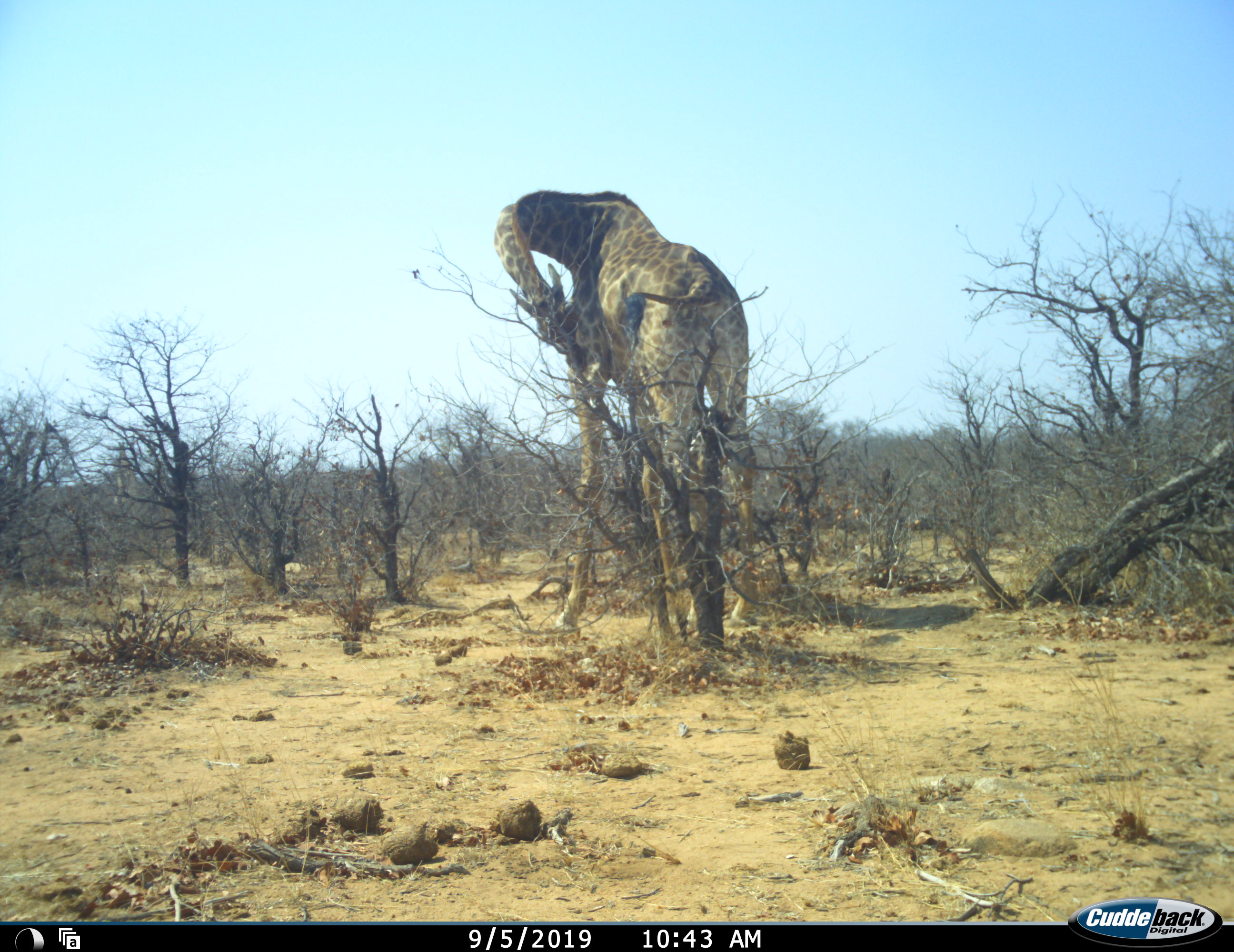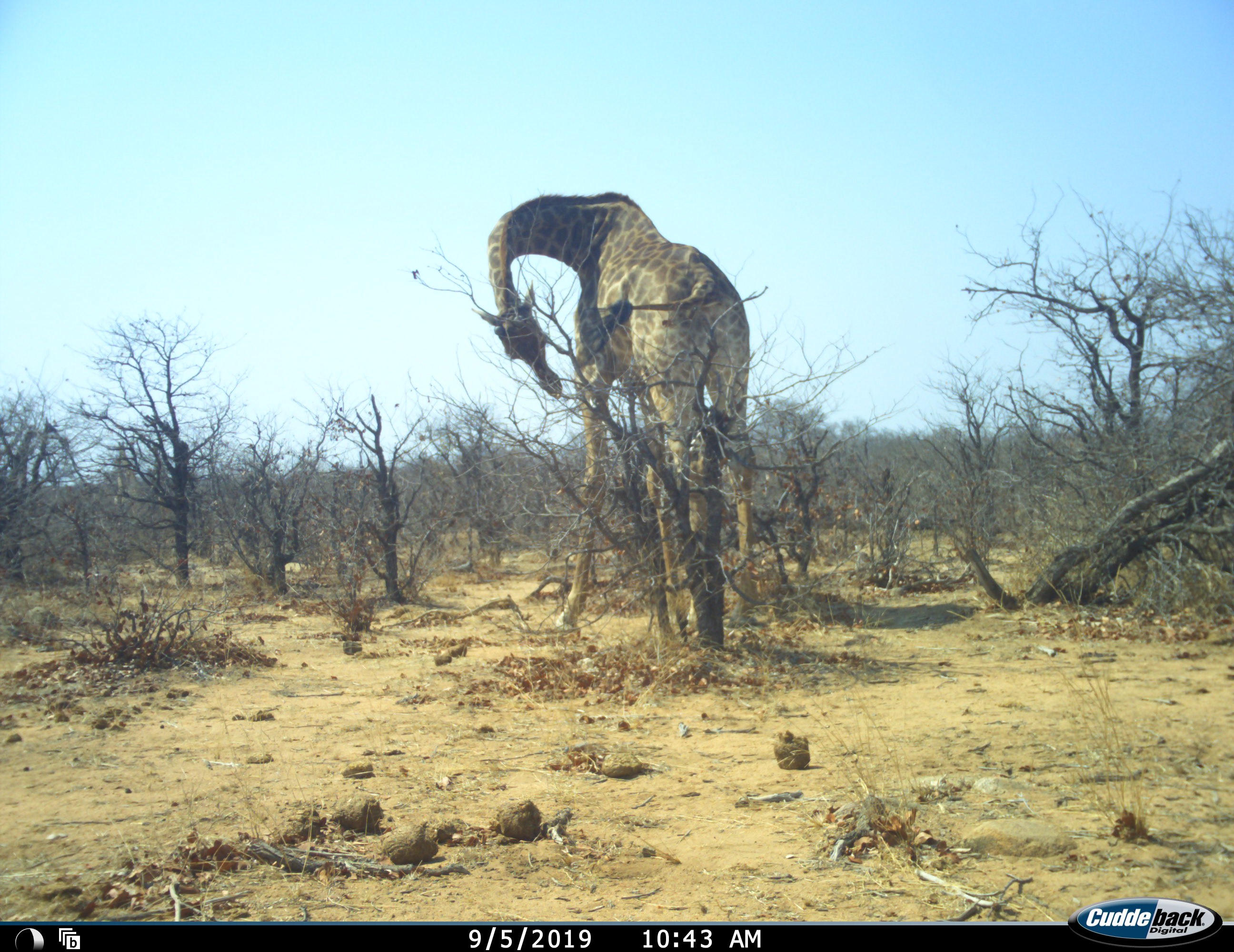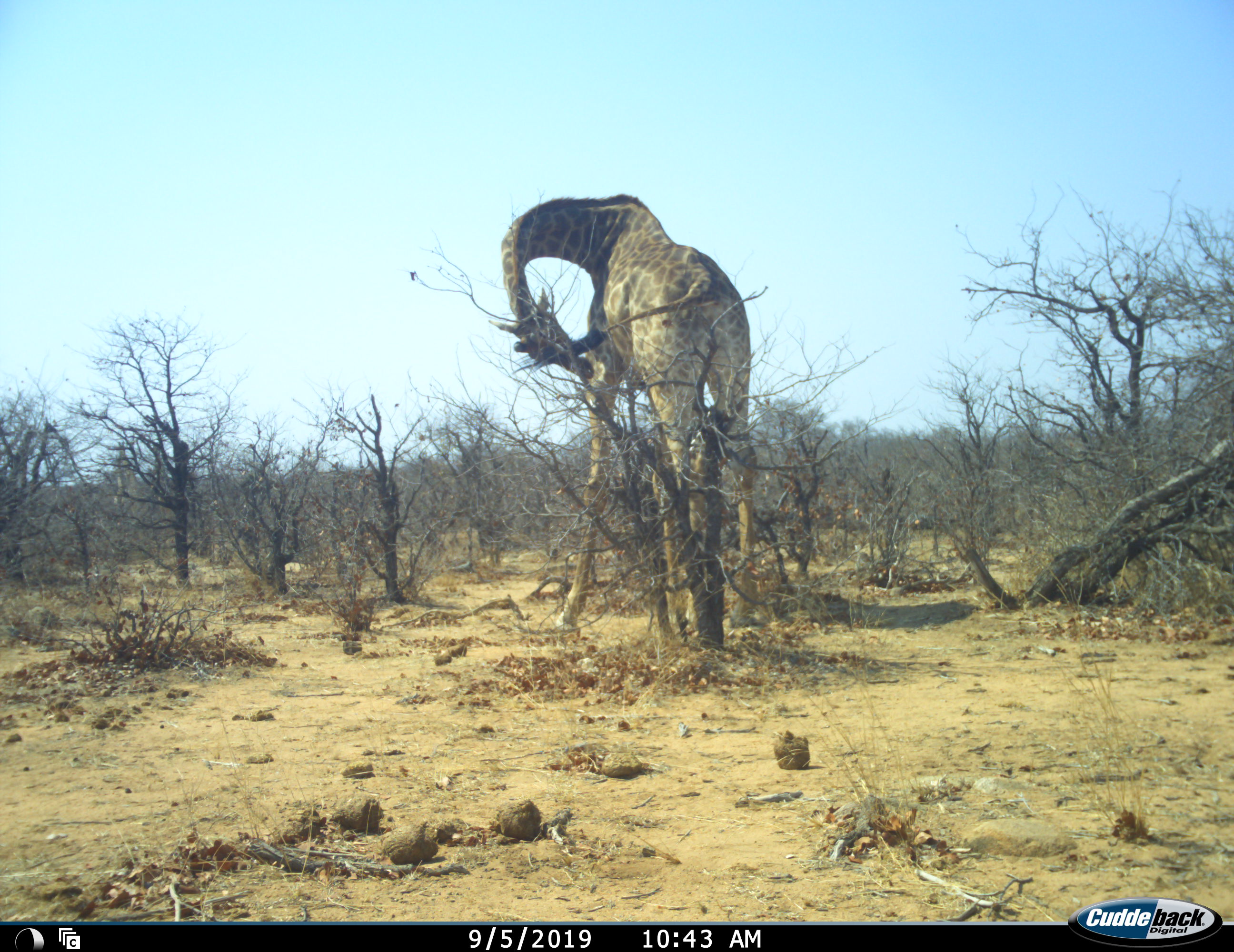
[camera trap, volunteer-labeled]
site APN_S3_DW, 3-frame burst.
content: unidentified animal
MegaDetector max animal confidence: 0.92